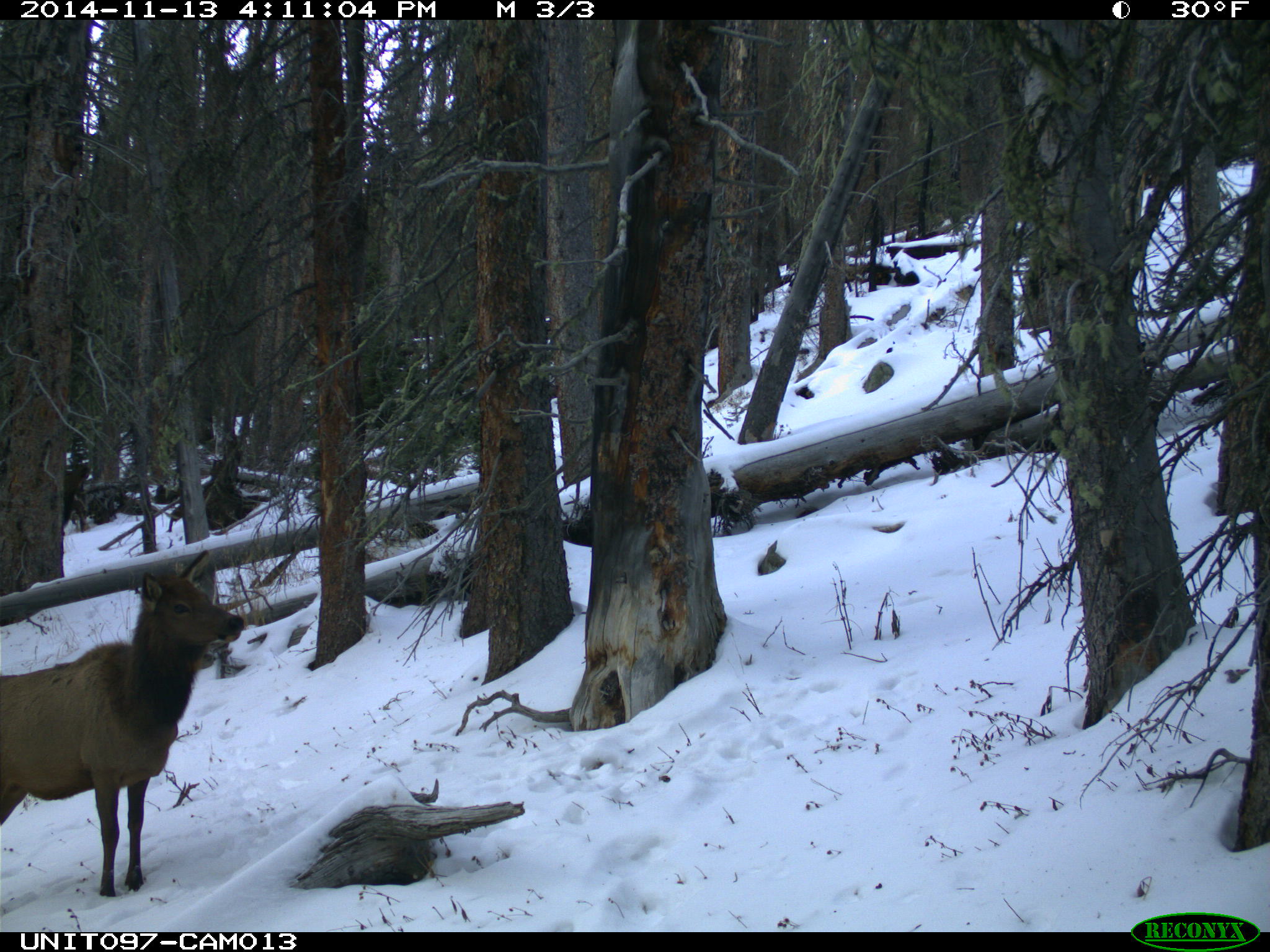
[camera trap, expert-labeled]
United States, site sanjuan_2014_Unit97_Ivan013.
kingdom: Animalia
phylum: Chordata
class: Mammalia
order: Artiodactyla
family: Cervidae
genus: Cervus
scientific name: Cervus elaphus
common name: red deer